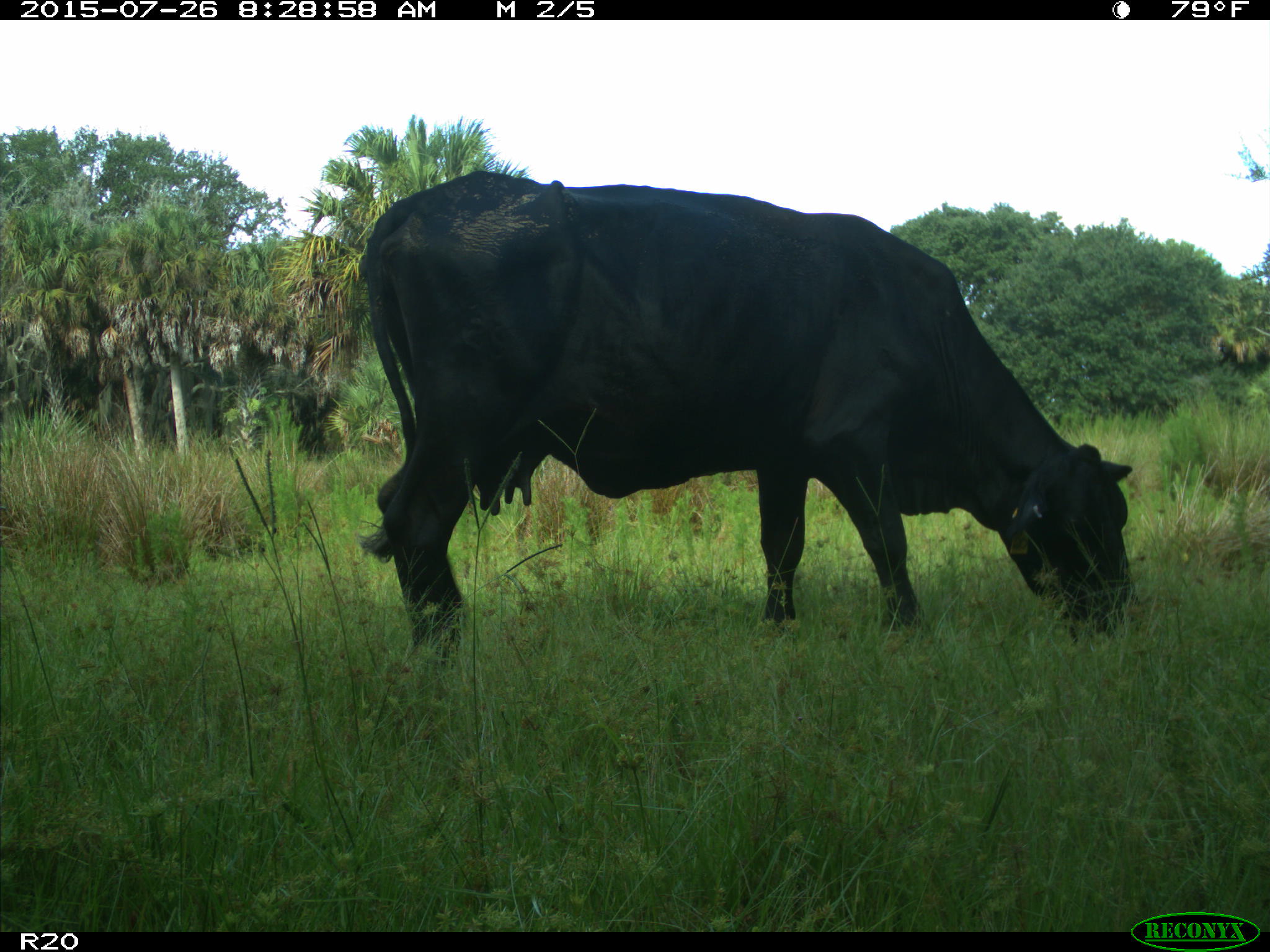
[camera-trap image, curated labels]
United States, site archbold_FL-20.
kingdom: Animalia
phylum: Chordata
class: Mammalia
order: Artiodactyla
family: Bovidae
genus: Bos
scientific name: Bos taurus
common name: domestic cow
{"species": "Bos taurus (domestic cow)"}